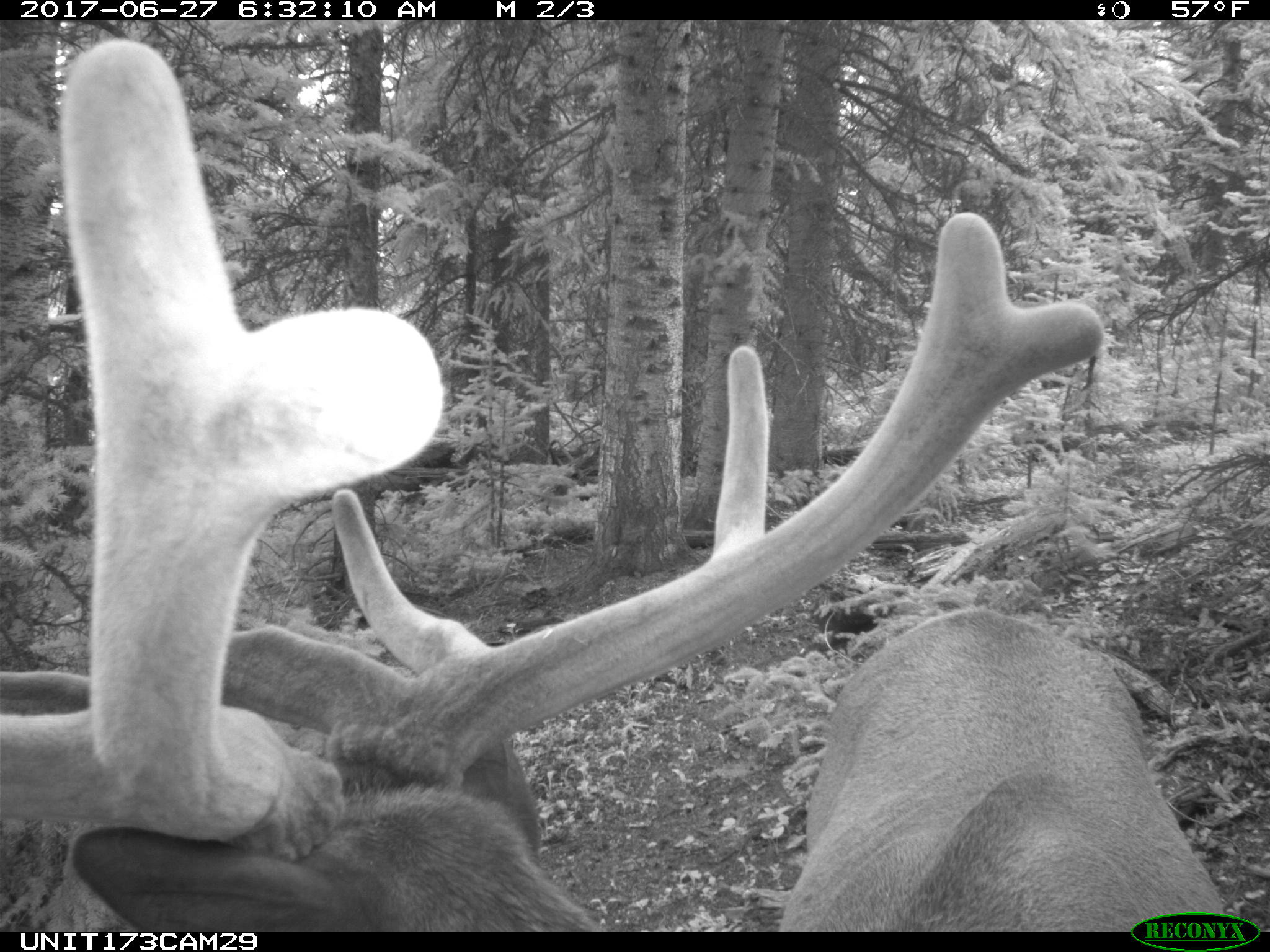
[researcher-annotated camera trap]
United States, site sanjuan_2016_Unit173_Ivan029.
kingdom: Animalia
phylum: Chordata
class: Mammalia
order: Artiodactyla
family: Cervidae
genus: Cervus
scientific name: Cervus elaphus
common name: red deer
Cervus elaphus (red deer).